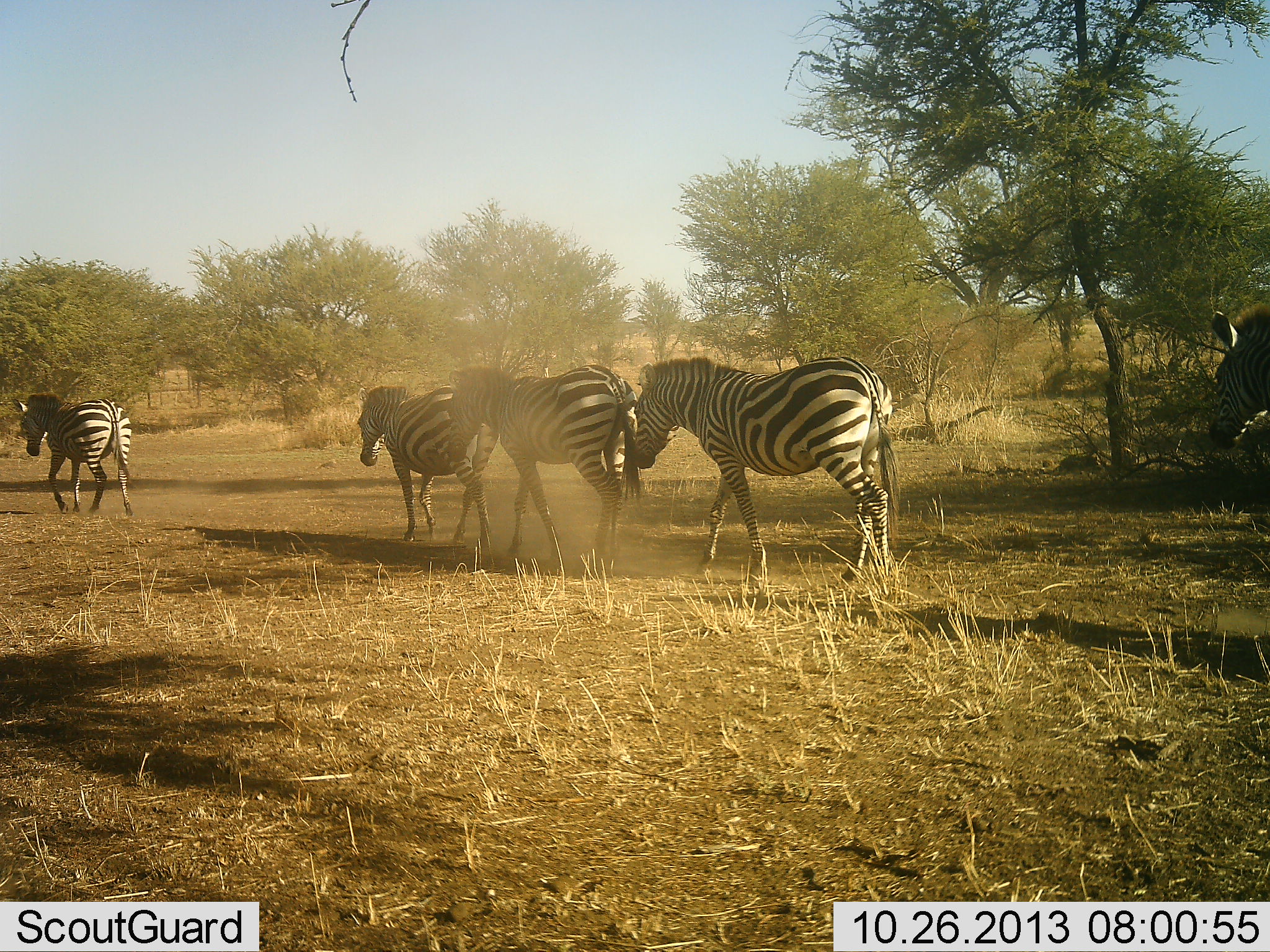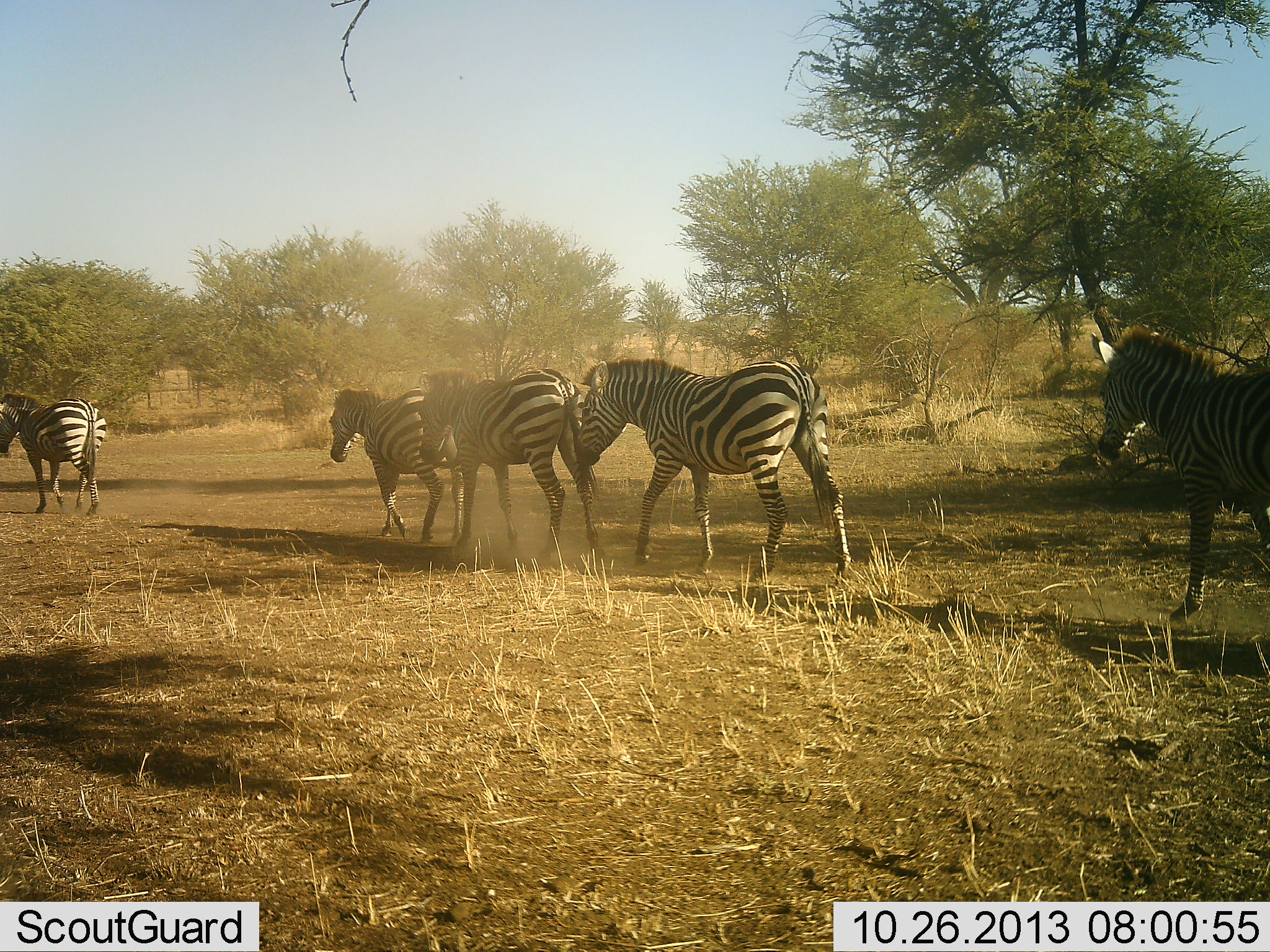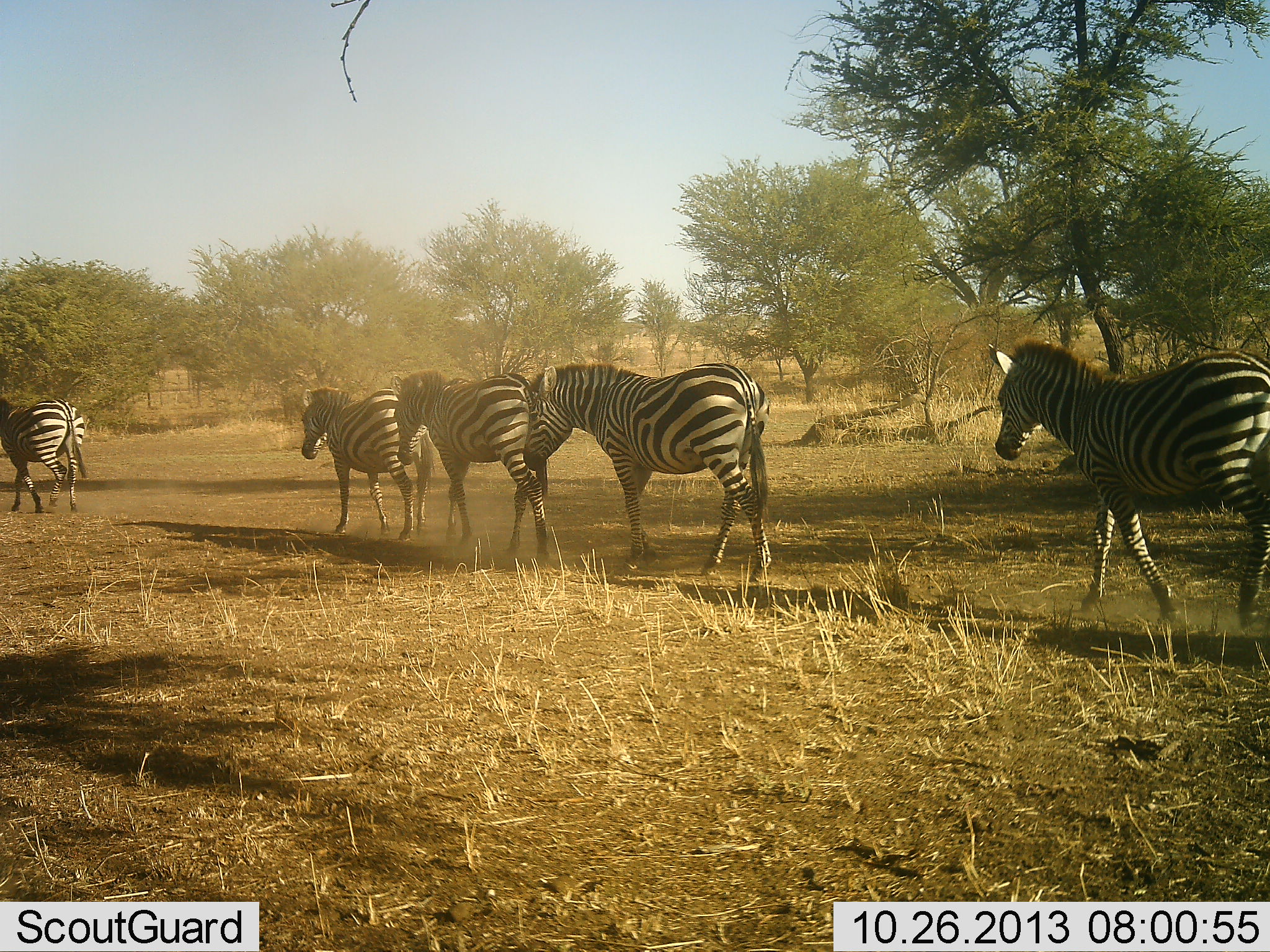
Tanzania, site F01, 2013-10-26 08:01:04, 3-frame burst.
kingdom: Animalia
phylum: Chordata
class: Mammalia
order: Perissodactyla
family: Equidae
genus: Equus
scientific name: Equus quagga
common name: plains zebra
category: zebra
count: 5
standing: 0%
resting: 0%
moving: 100%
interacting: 0%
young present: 0%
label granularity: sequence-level